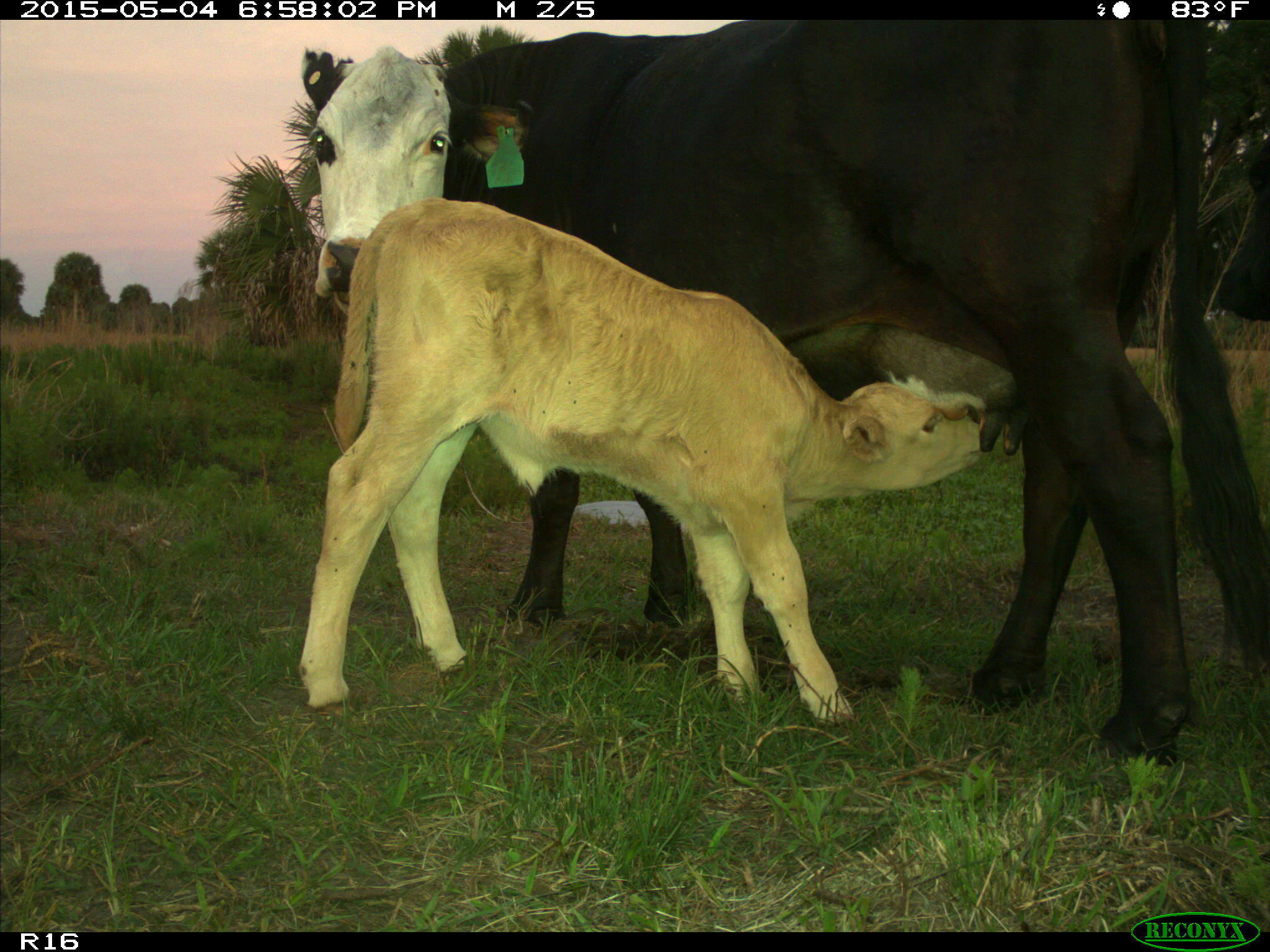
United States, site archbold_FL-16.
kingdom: Animalia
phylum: Chordata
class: Mammalia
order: Artiodactyla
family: Bovidae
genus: Bos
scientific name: Bos taurus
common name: domestic cow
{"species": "Bos taurus (domestic cow)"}